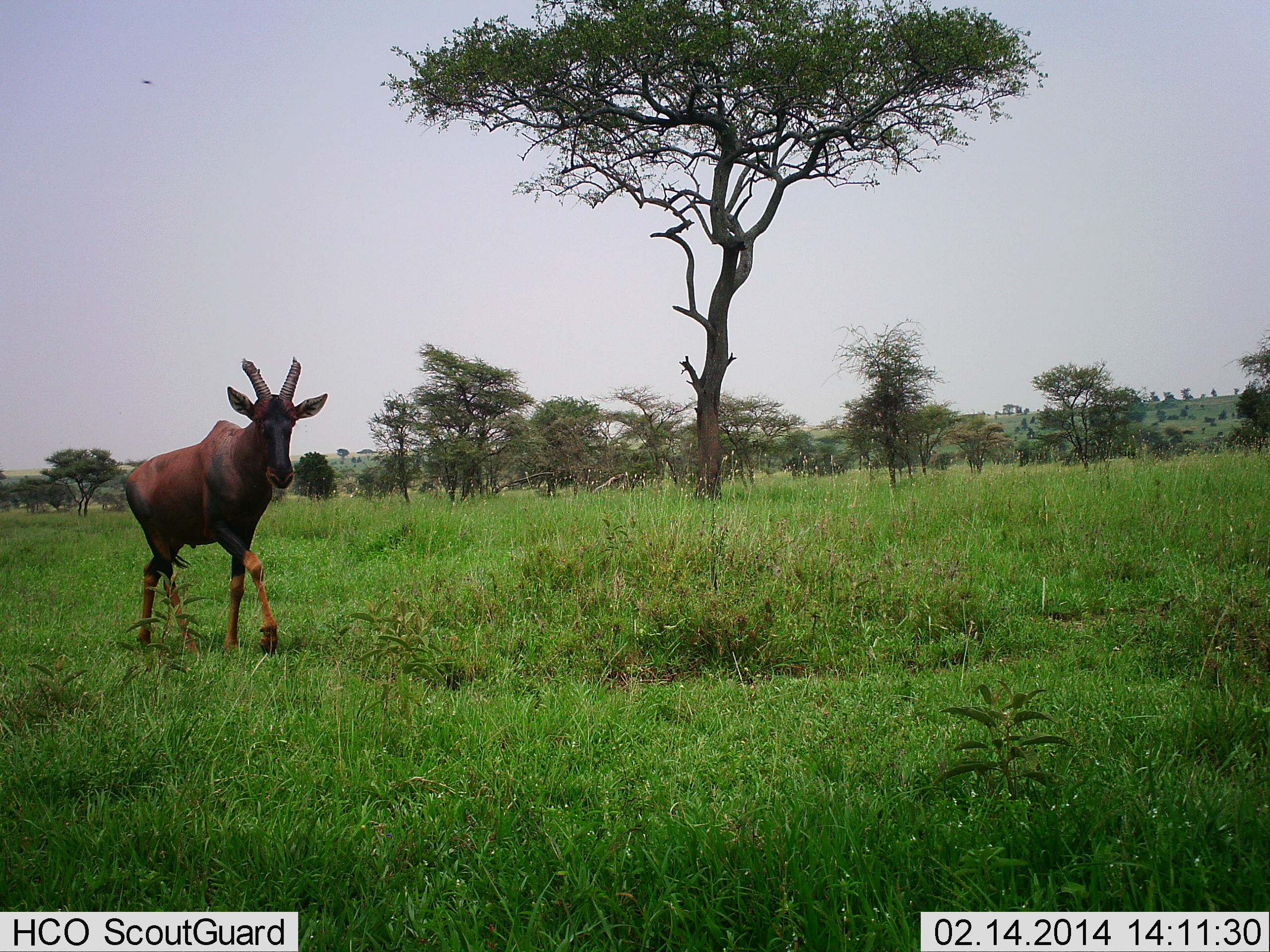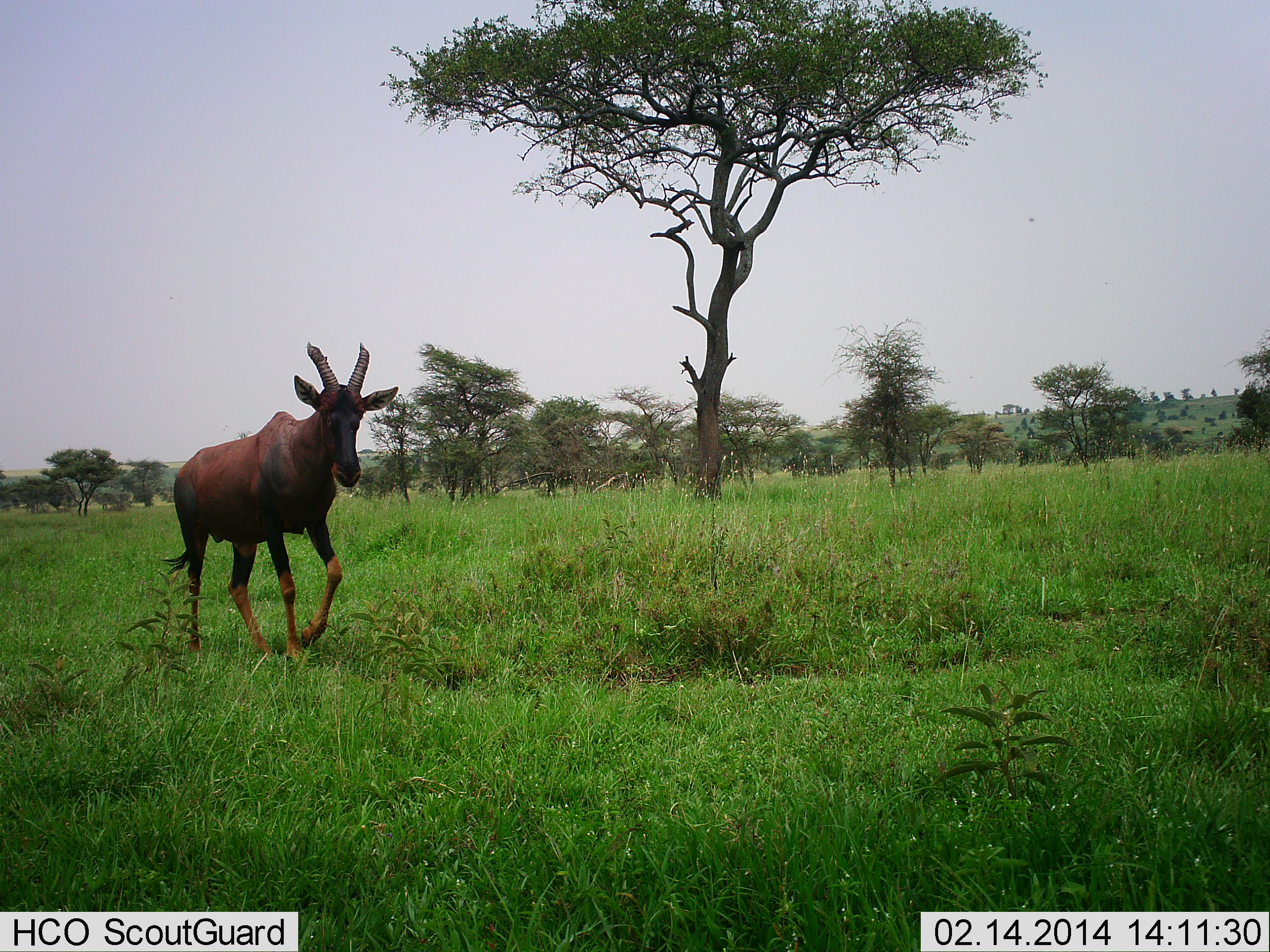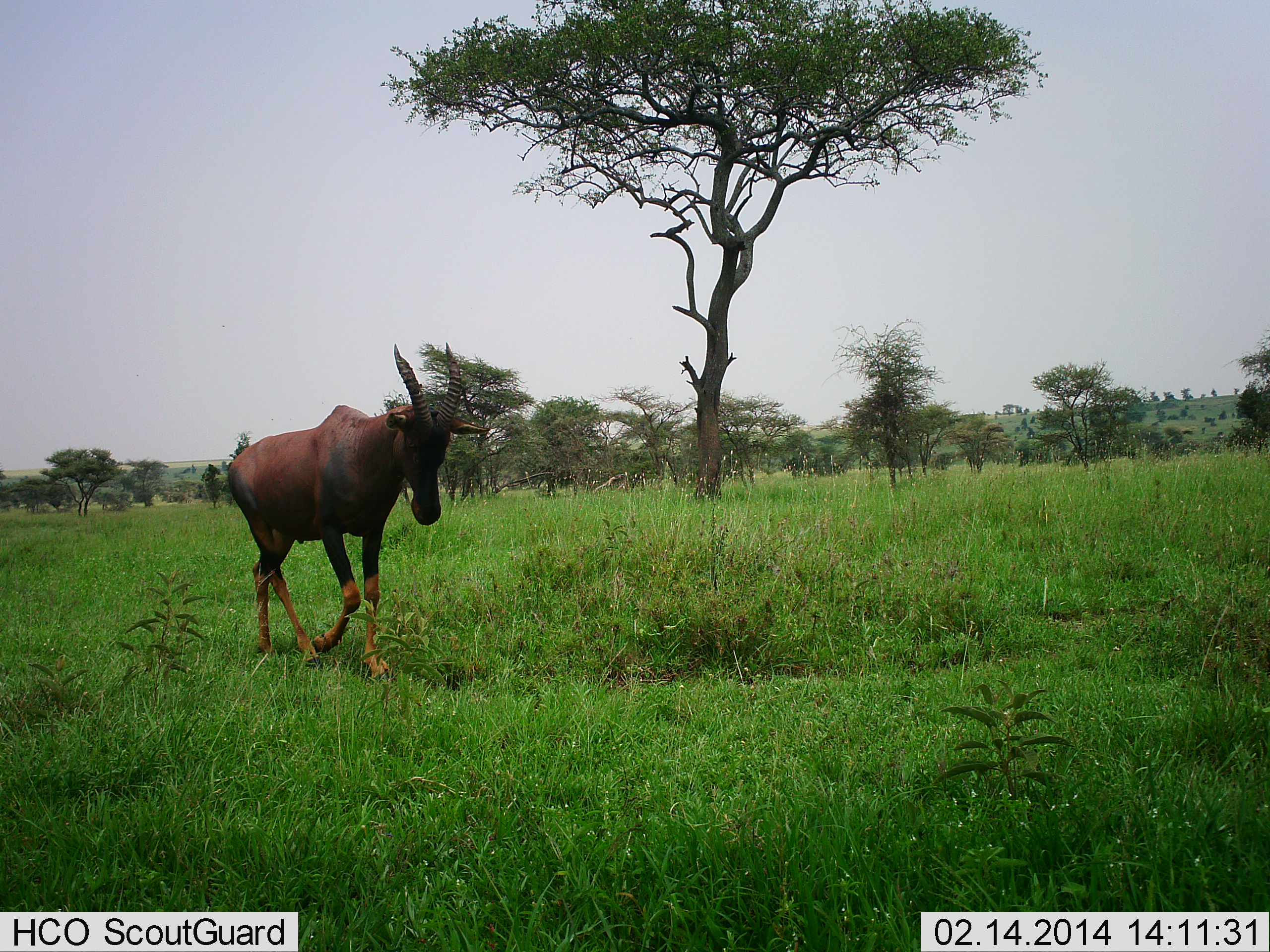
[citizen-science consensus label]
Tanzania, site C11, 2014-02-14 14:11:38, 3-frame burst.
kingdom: Animalia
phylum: Chordata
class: Mammalia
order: Artiodactyla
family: Bovidae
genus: Damaliscus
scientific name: Damaliscus lunatus jimela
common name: topi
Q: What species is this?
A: Topi (Damaliscus lunatus jimela).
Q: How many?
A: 1.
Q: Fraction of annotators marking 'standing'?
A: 0%.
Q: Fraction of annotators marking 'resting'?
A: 0%.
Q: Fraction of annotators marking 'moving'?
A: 100%.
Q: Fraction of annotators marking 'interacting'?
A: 0%.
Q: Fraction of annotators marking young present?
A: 0%.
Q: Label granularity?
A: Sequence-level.